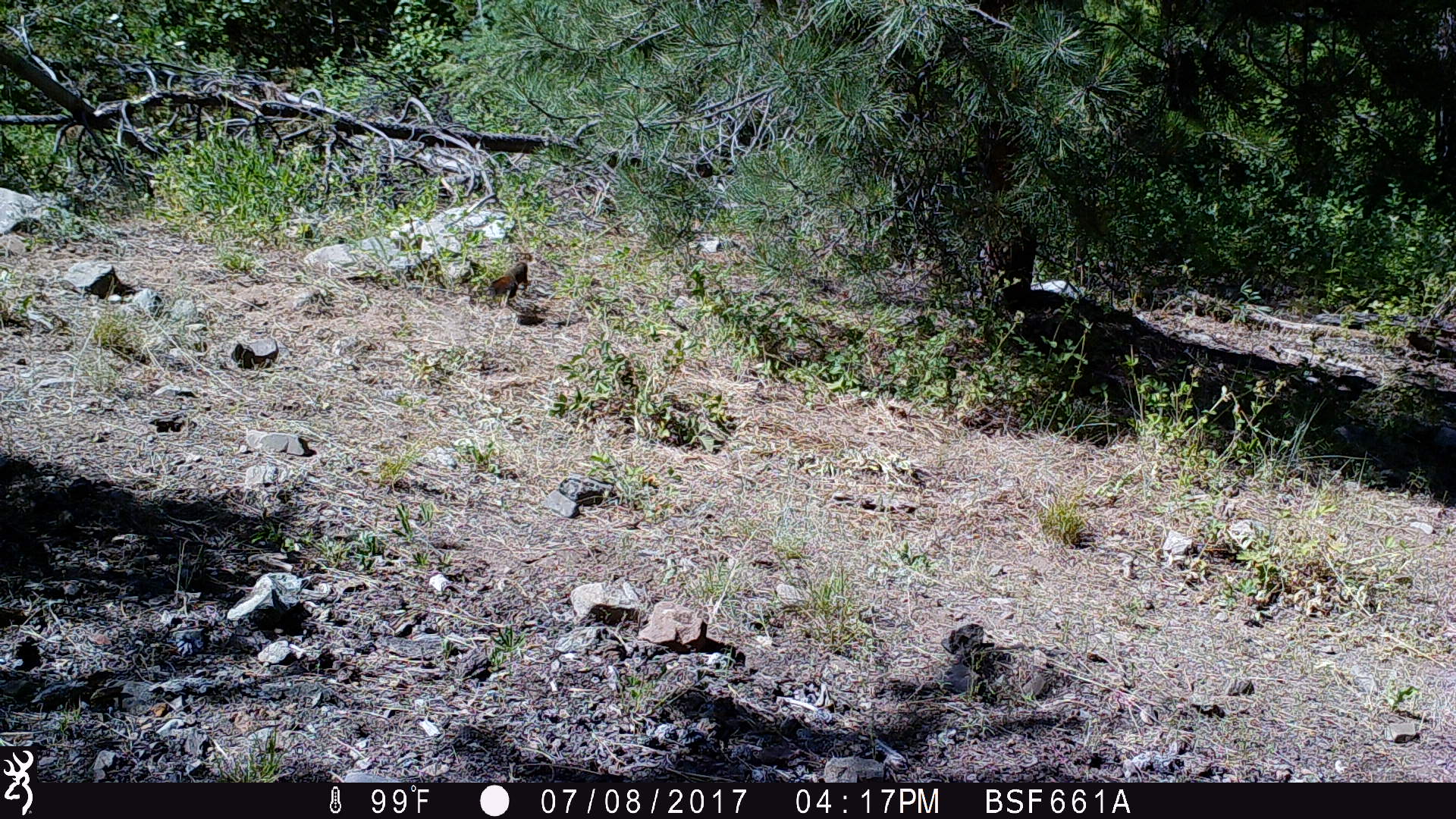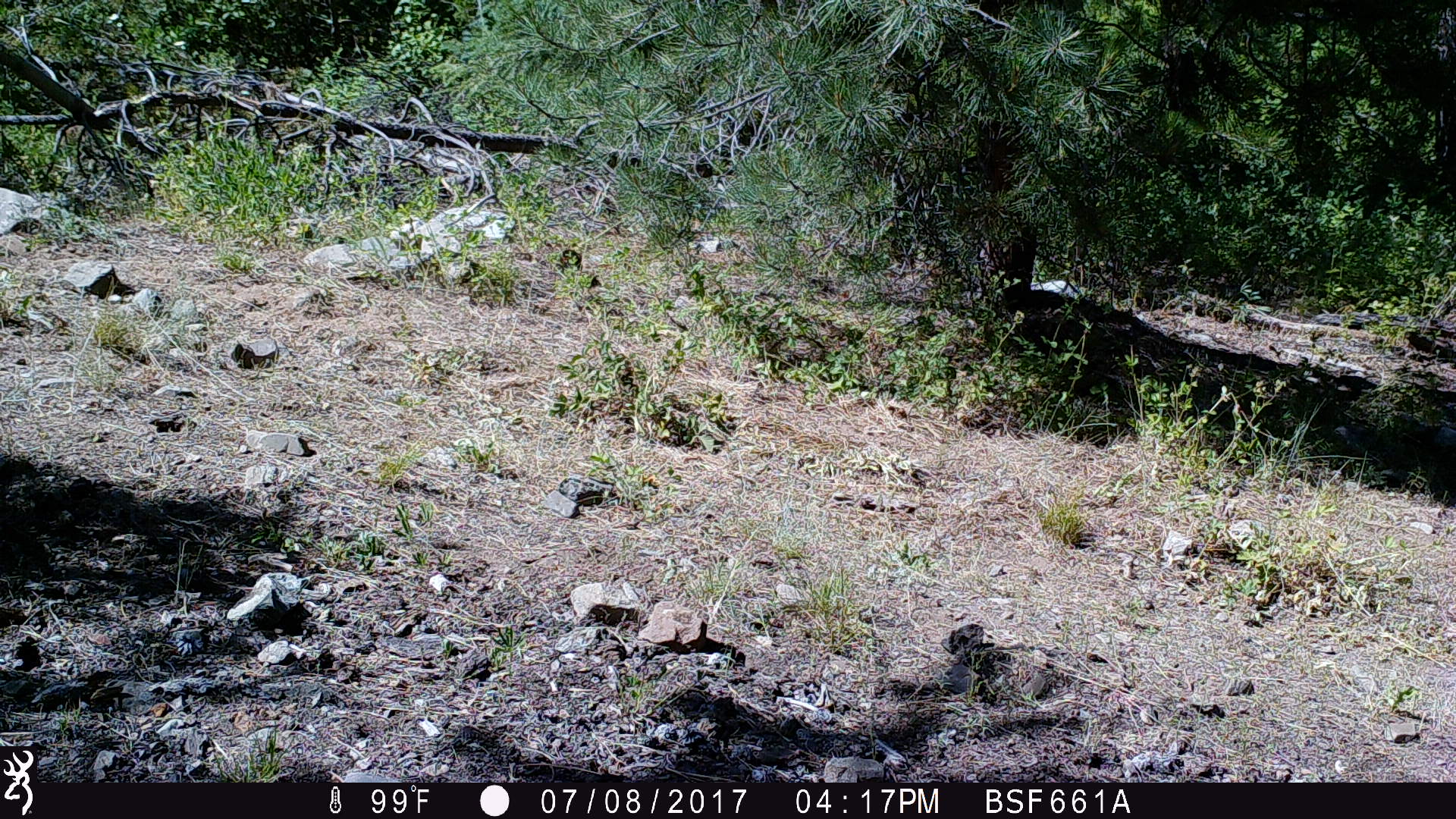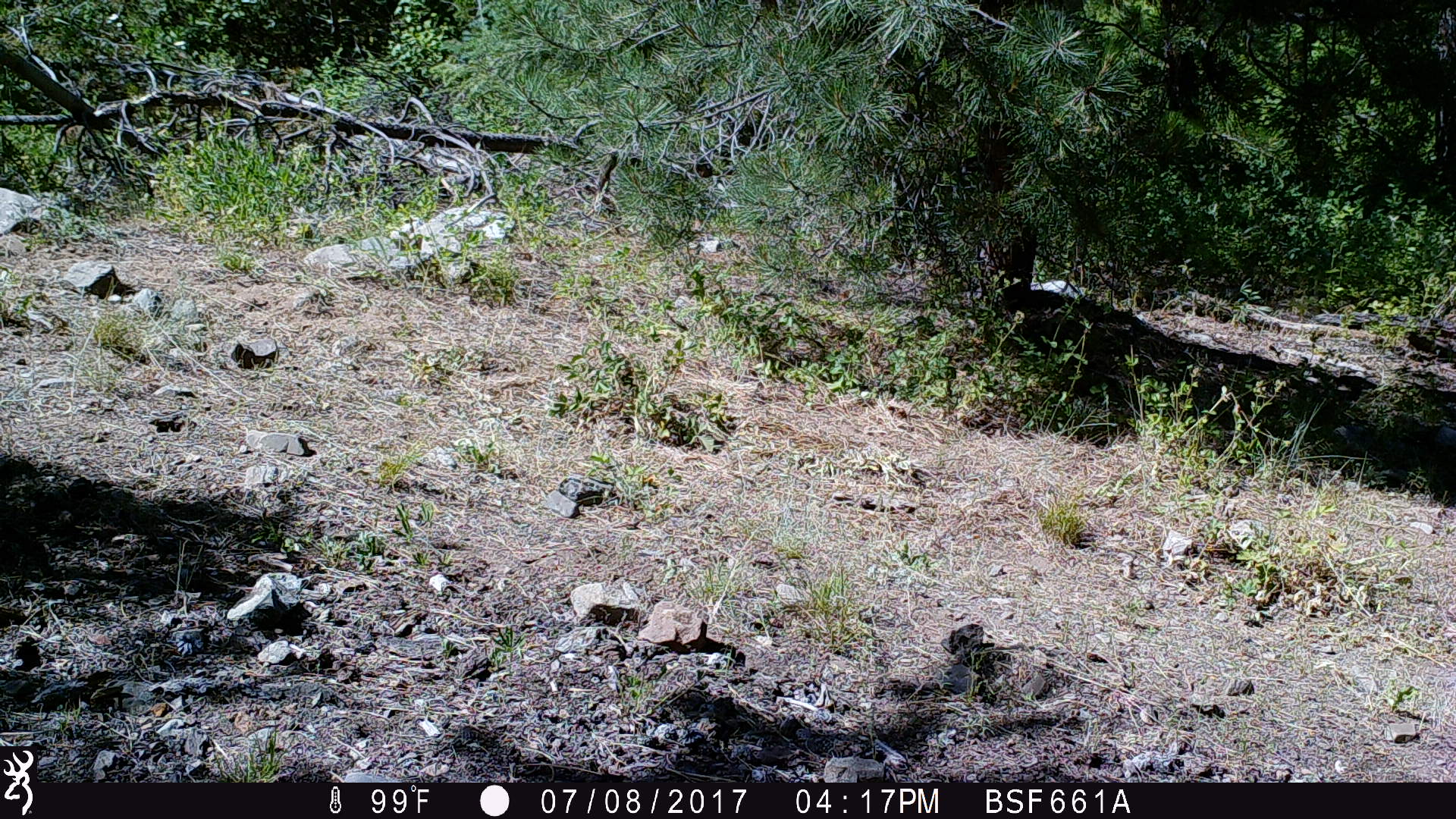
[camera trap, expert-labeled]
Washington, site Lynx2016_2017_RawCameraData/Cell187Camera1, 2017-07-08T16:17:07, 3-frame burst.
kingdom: Animalia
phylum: Chordata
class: Mammalia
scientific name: Mammalia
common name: small mammal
Small mammal (Mammalia). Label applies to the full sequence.